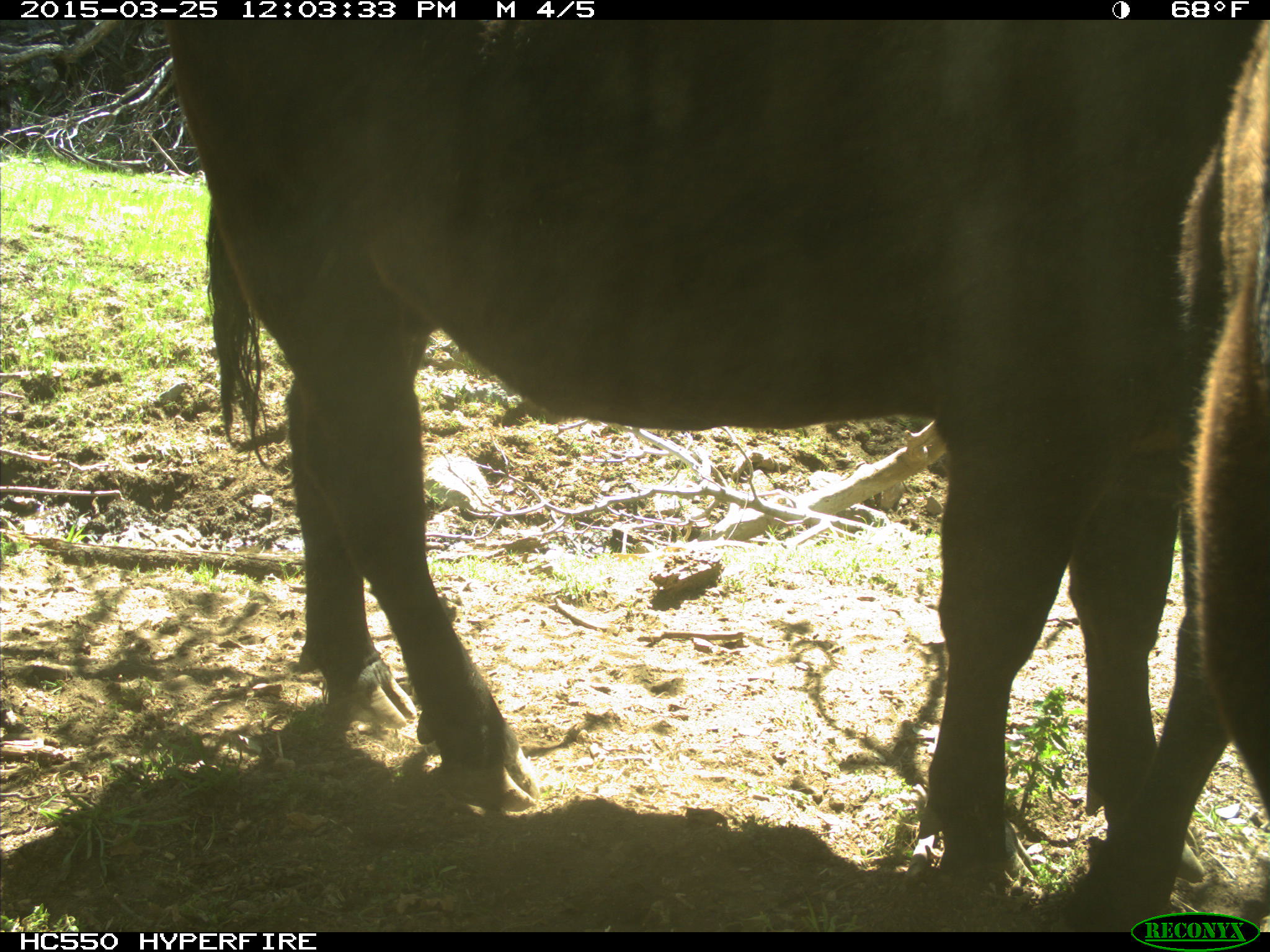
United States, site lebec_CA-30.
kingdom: Animalia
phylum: Chordata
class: Mammalia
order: Artiodactyla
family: Bovidae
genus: Bos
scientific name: Bos taurus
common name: domestic cow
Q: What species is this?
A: Bos taurus (domestic cow).